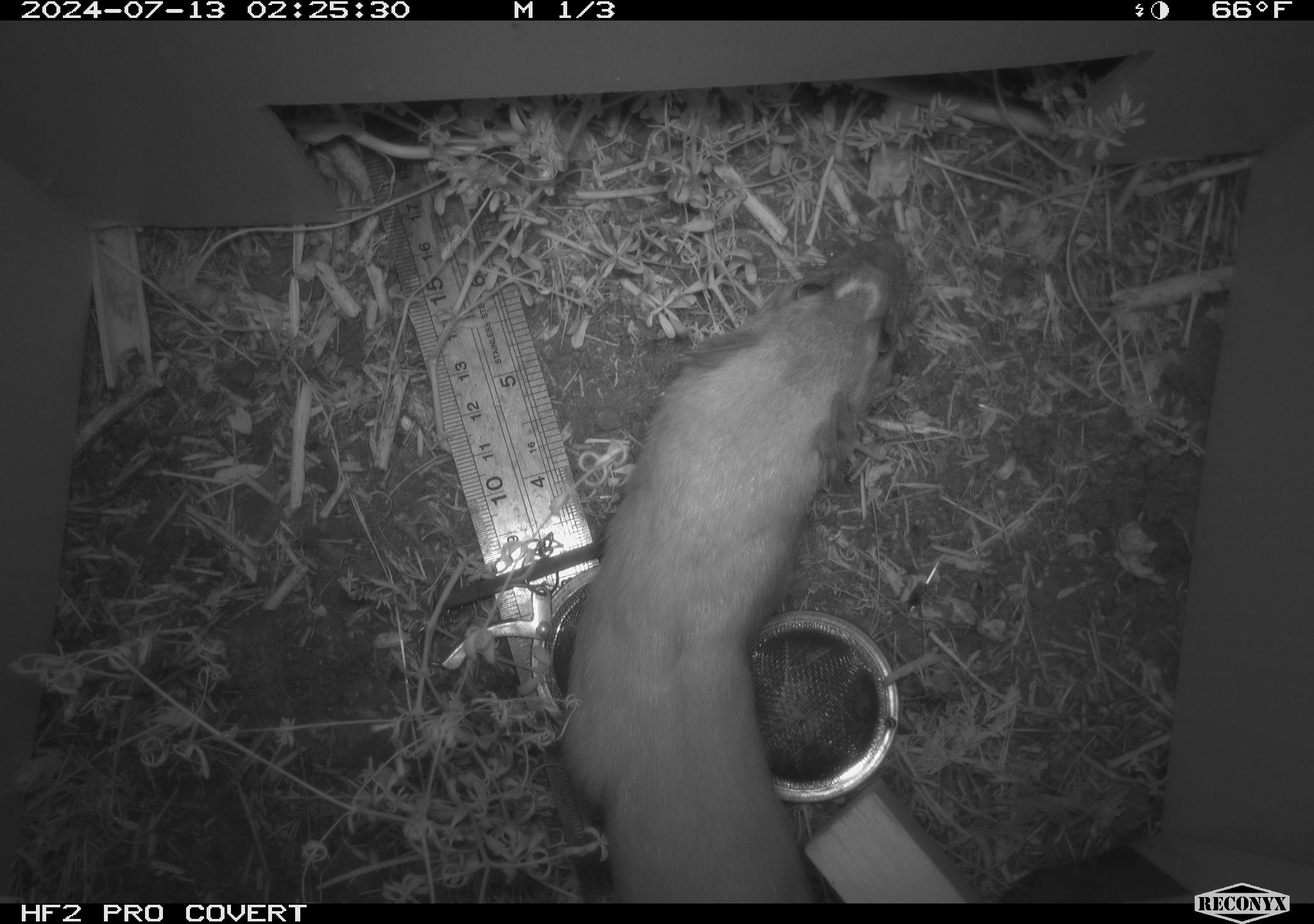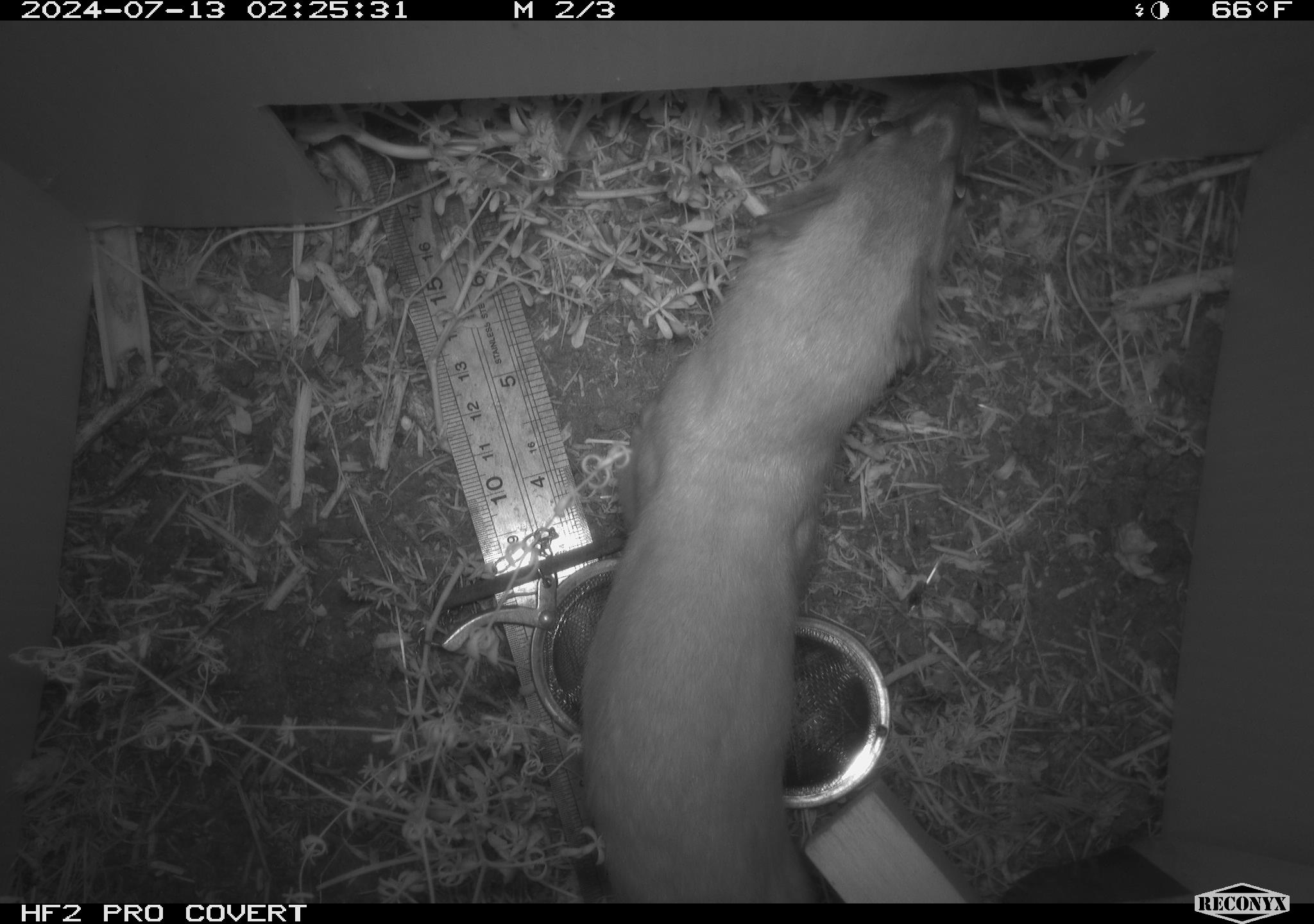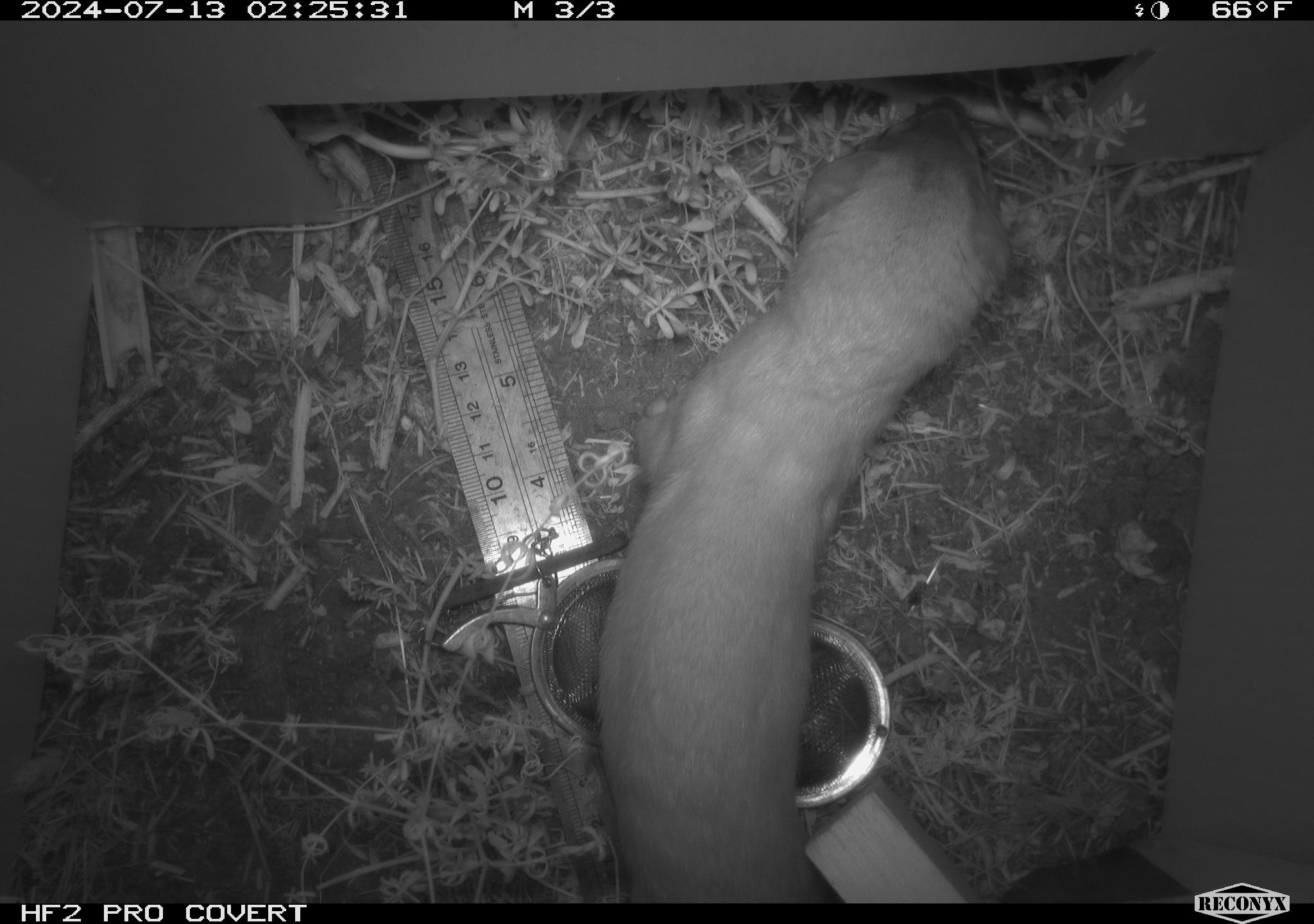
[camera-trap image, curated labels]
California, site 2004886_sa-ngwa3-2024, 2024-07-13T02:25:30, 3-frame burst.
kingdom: Animalia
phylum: Chordata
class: Mammalia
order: Carnivora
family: Mustelidae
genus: Neogale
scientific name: Neogale frenata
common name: long-tailed weasel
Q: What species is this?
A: Long-tailed weasel (Neogale frenata).